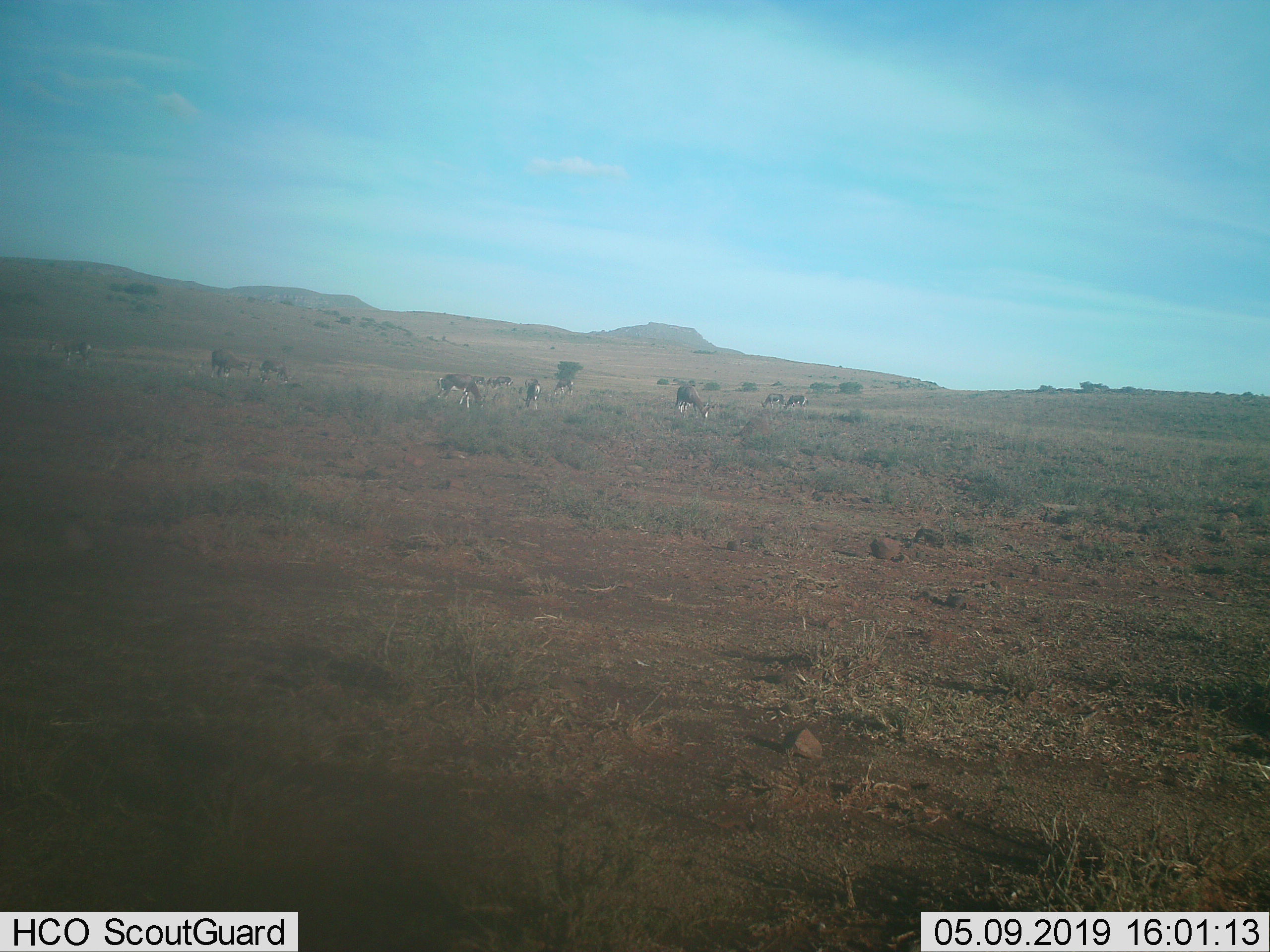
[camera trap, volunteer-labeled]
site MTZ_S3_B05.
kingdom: Animalia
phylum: Chordata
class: Mammalia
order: Artiodactyla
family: Bovidae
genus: Damaliscus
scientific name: Damaliscus pygargus phillipsi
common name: blesbok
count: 11-50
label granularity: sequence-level